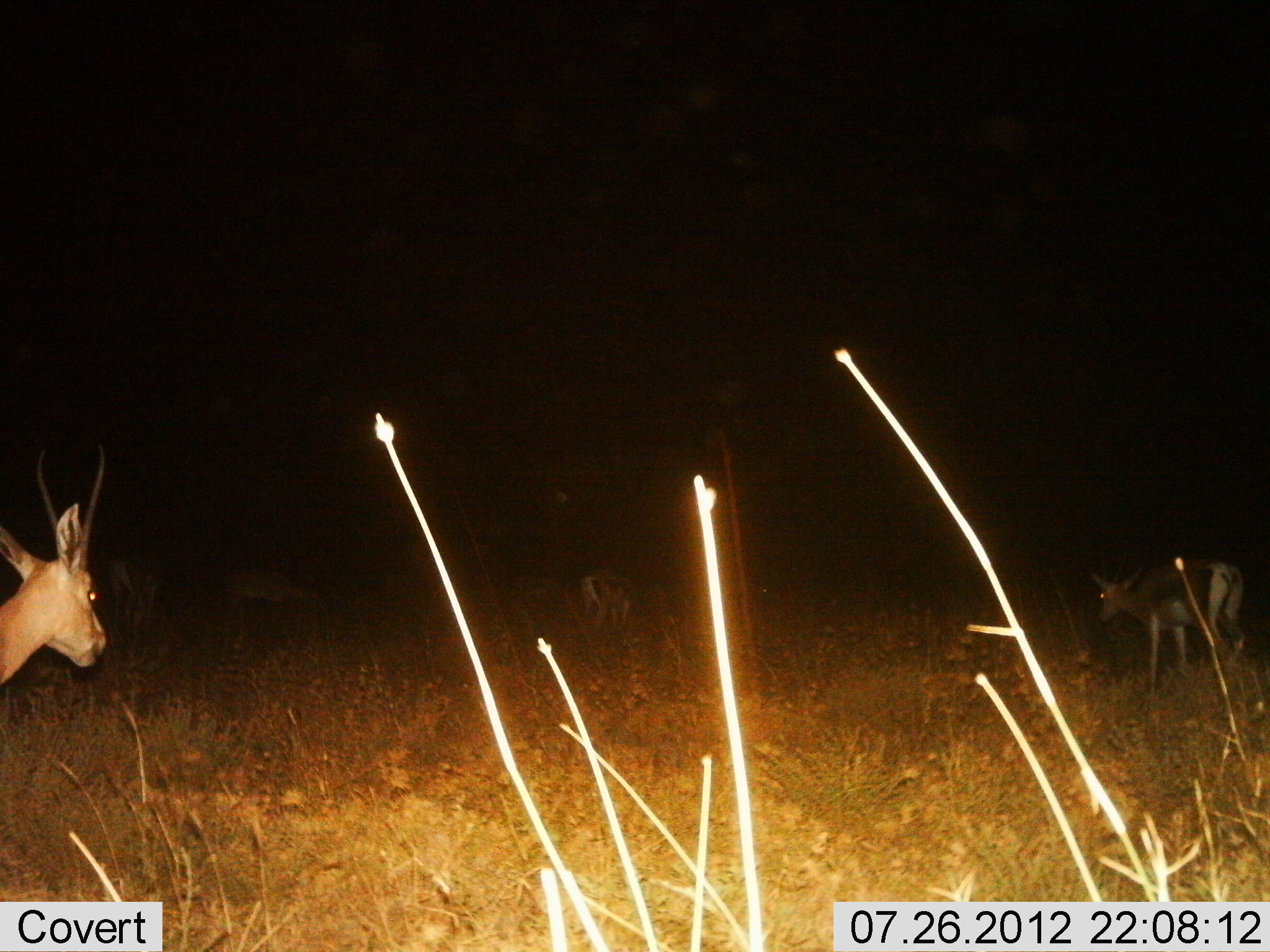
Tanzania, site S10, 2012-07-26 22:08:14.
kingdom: Animalia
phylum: Chordata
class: Mammalia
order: Artiodactyla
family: Bovidae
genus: Nanger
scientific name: Nanger granti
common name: grant's gazelle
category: gazellegrants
Gazellegrants (grant's gazelle) (Nanger granti), count 5. Behavior (volunteer vote fractions): standing 82%, resting 0%, moving 27%, interacting 0%. Young present (vote fraction): 0%. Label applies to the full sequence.